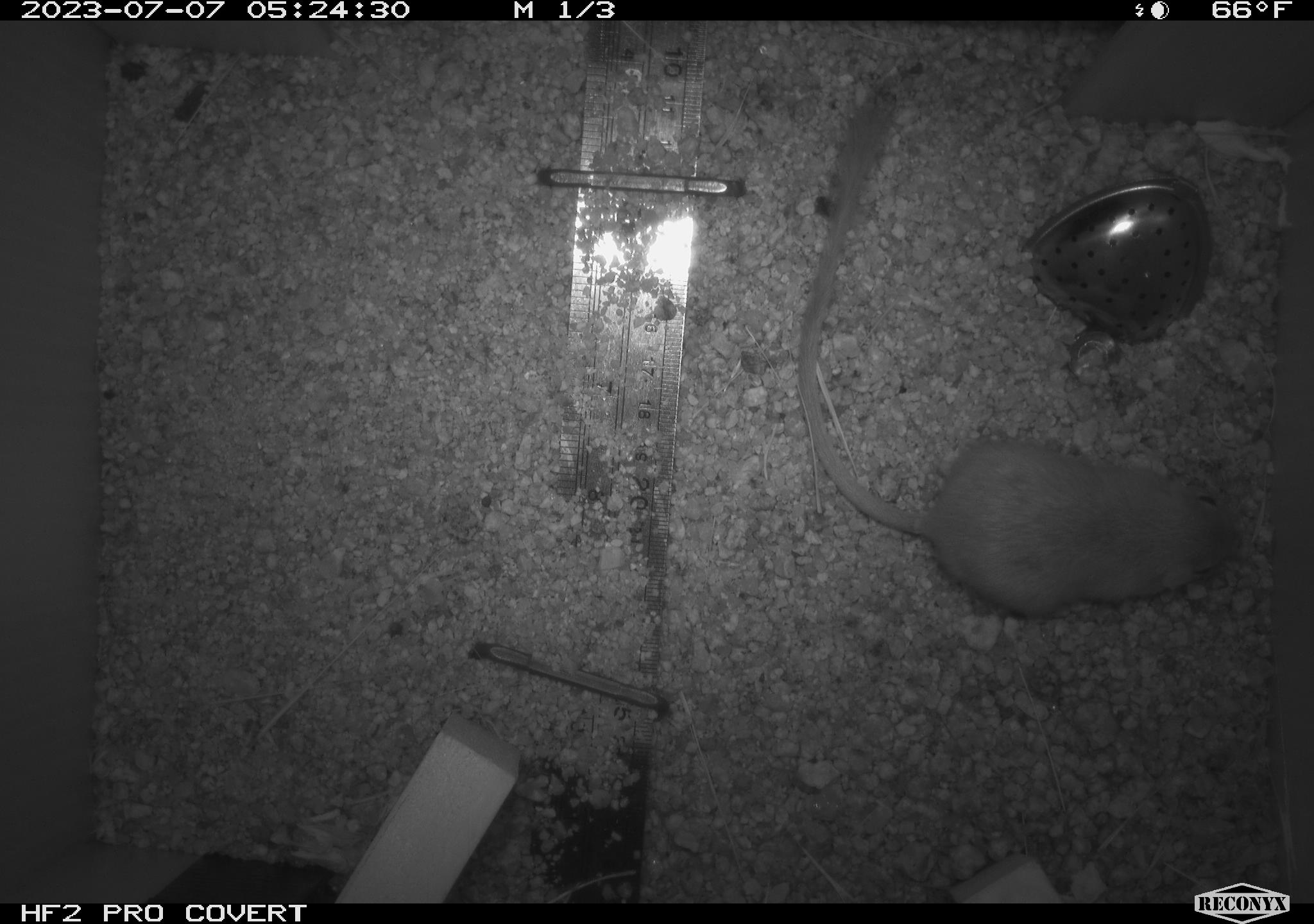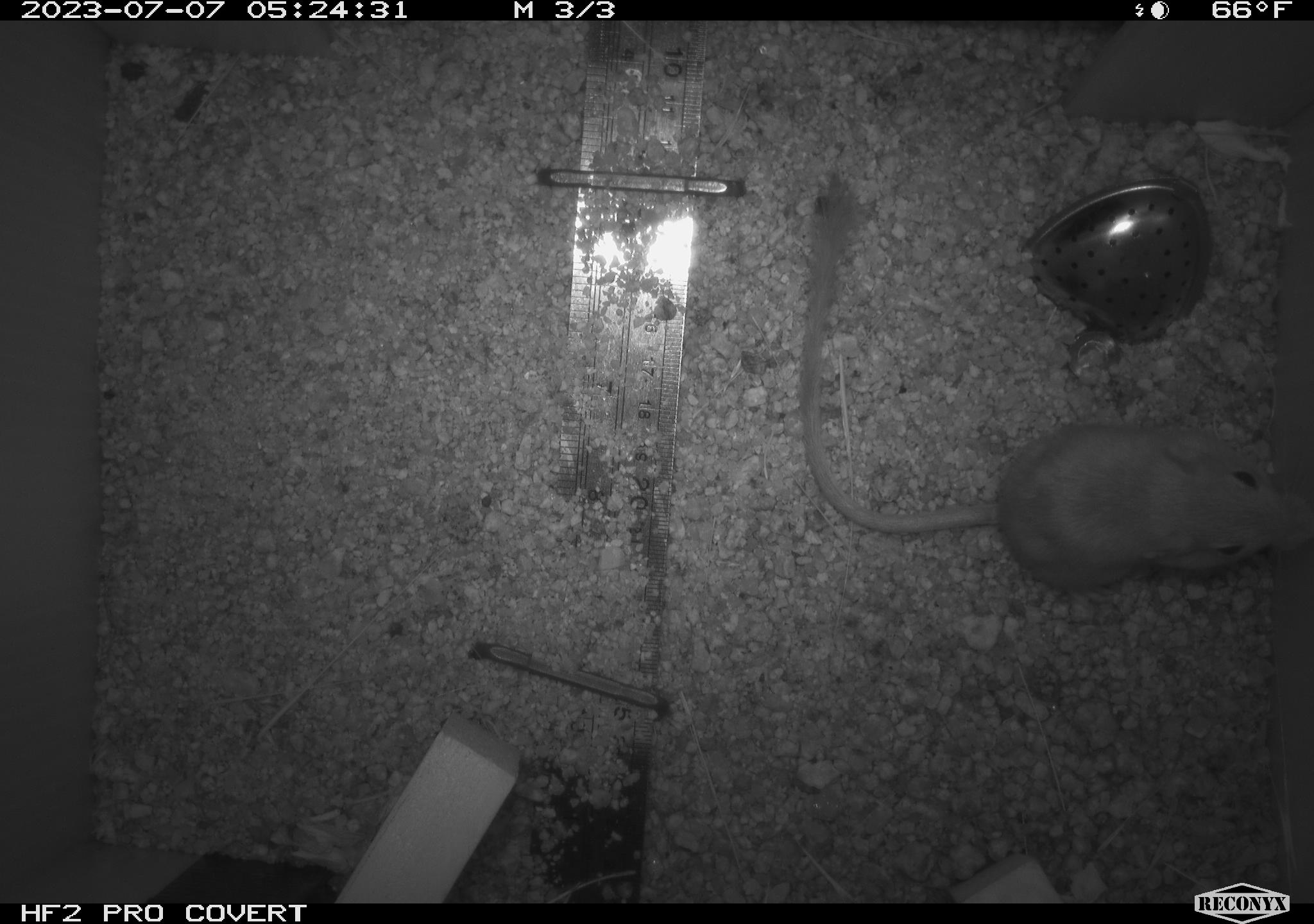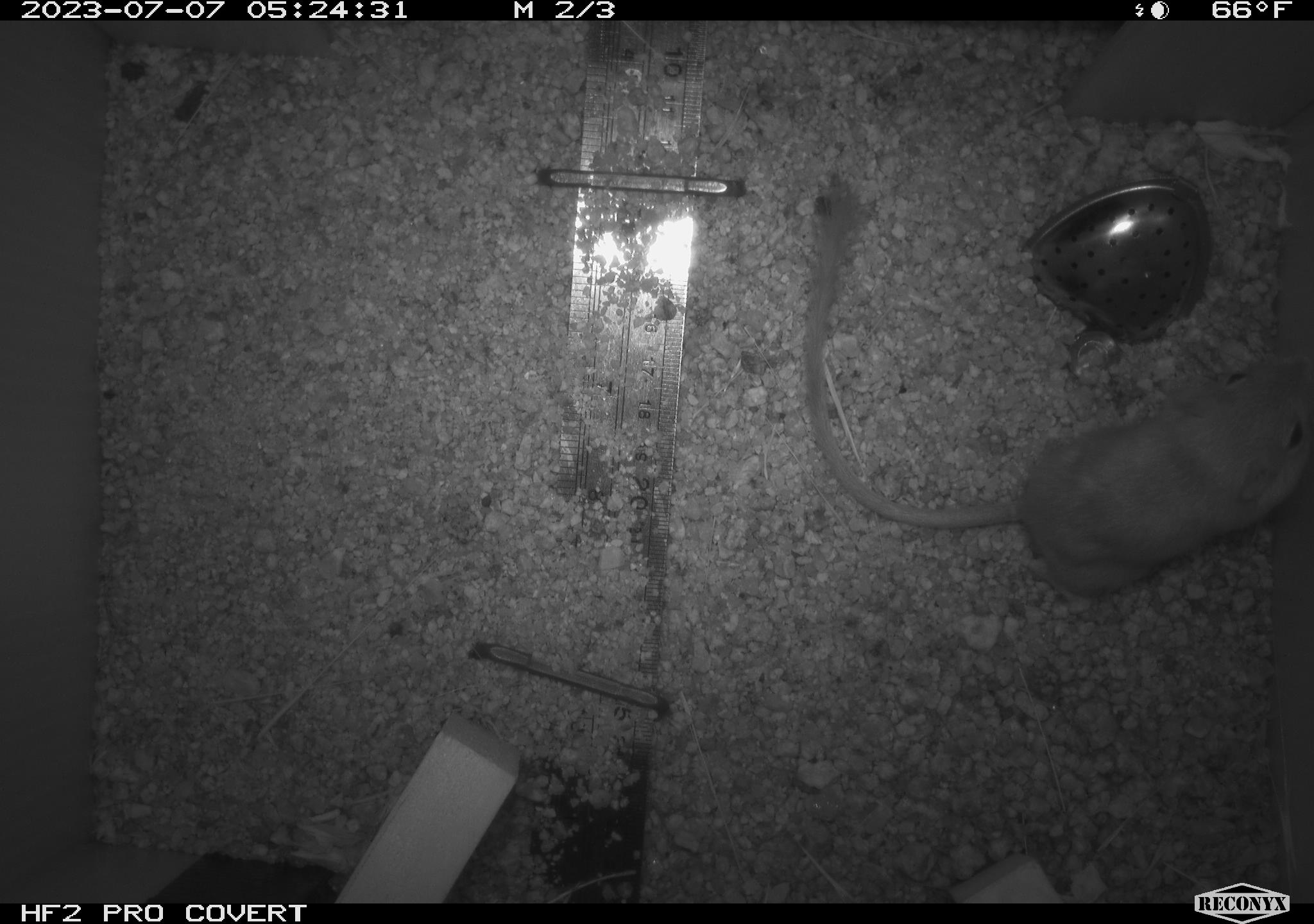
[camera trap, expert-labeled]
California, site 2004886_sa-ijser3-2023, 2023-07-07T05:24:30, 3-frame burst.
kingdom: Animalia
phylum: Chordata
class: Mammalia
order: Rodentia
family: Heteromyidae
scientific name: Heteromyidae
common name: kangaroo rats and pocket mice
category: heteromyidae family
Heteromyidae family (kangaroo rats and pocket mice) (Heteromyidae).